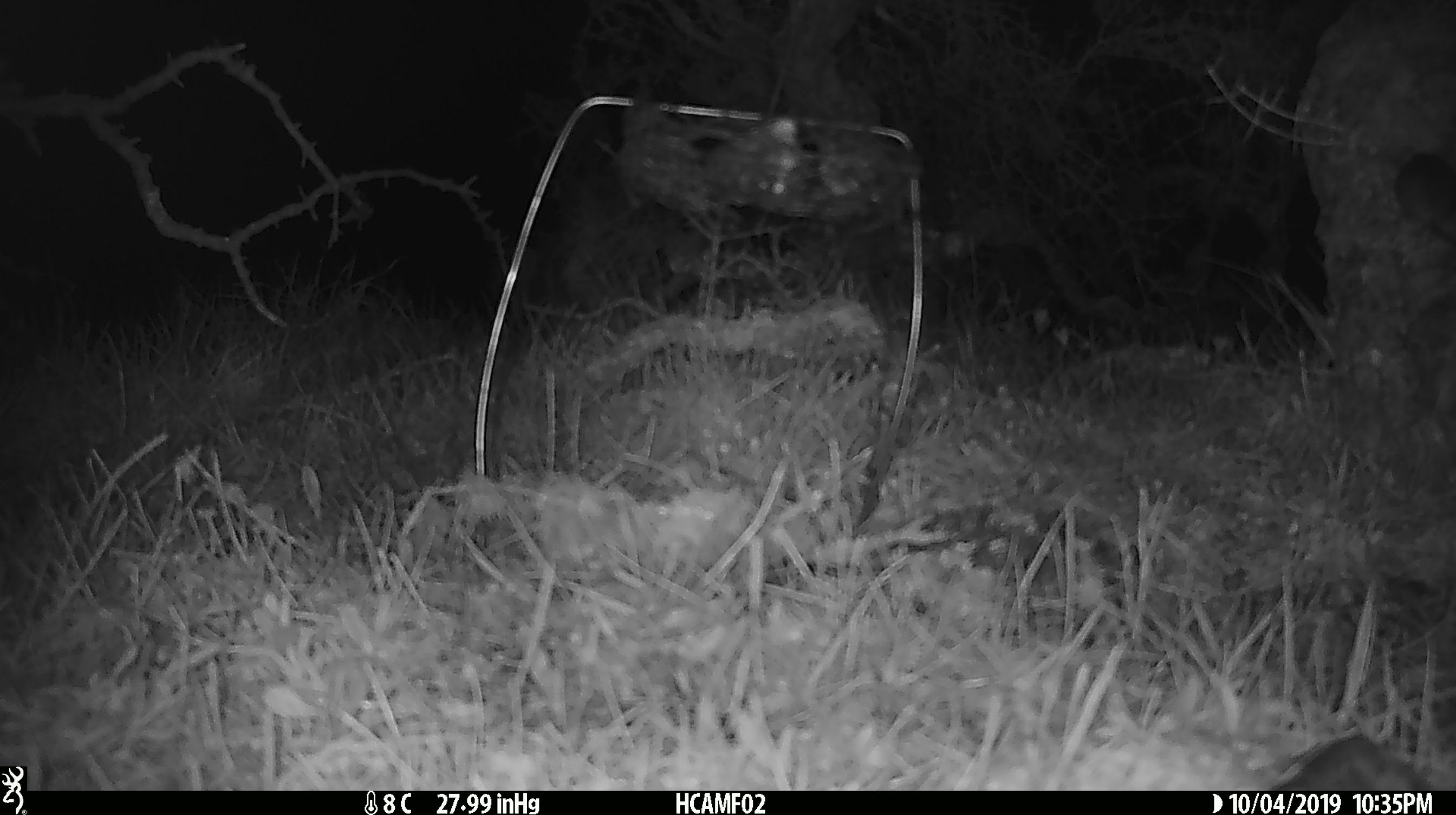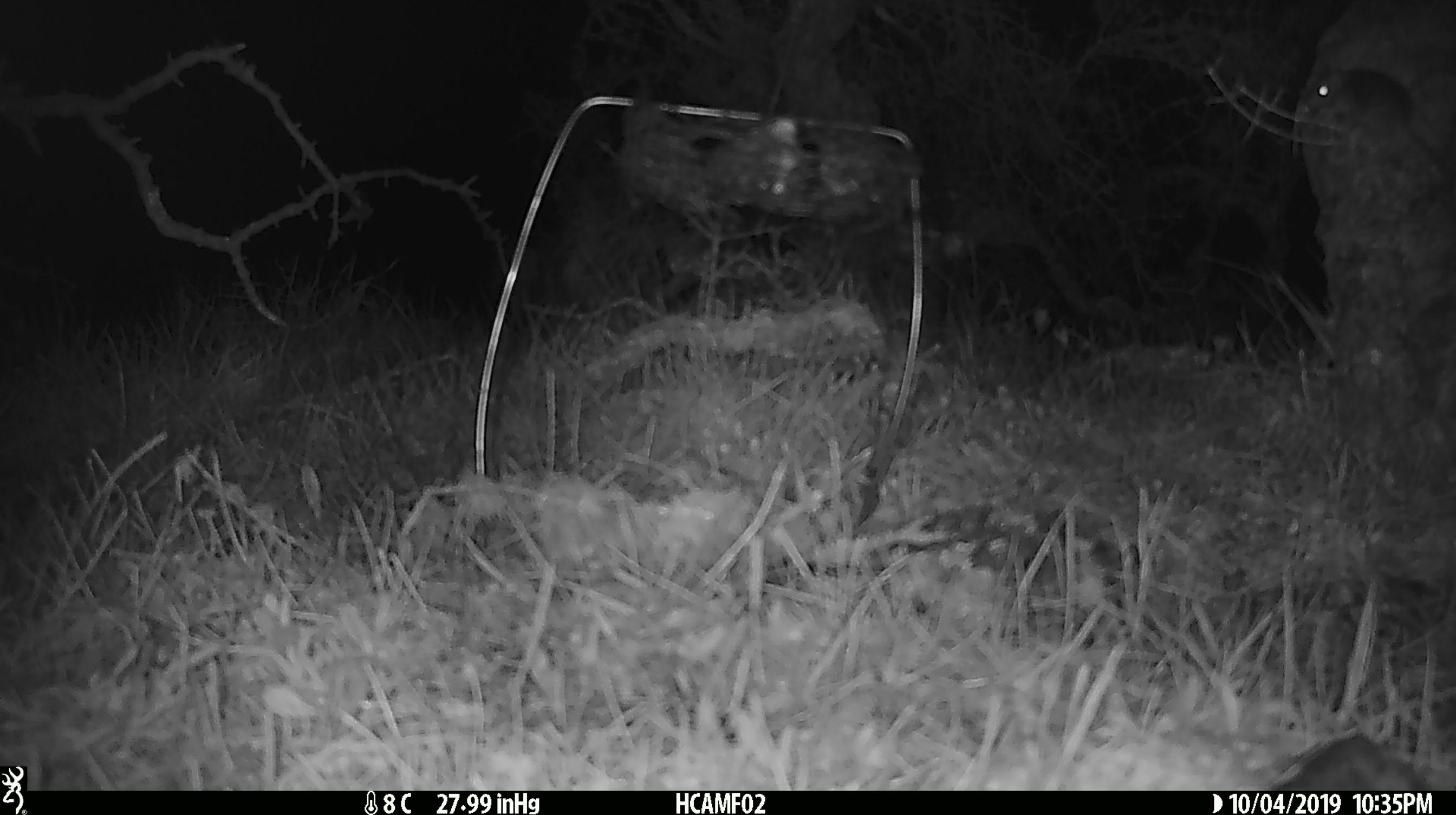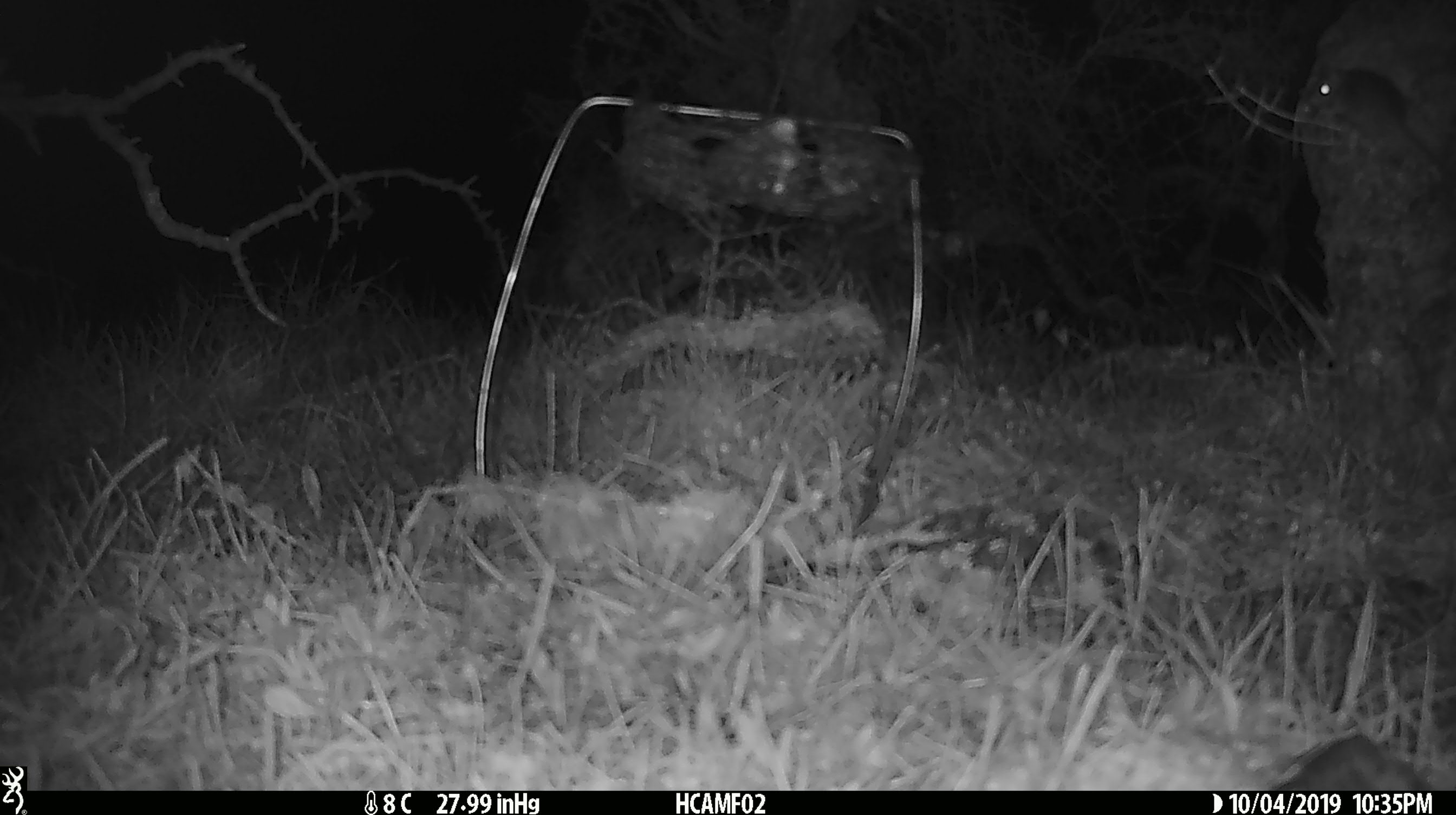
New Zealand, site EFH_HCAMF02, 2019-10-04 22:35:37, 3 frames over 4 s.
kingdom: Animalia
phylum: Chordata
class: Mammalia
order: Rodentia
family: Muridae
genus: Mus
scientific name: Mus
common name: mouse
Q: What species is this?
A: Mouse (Mus).